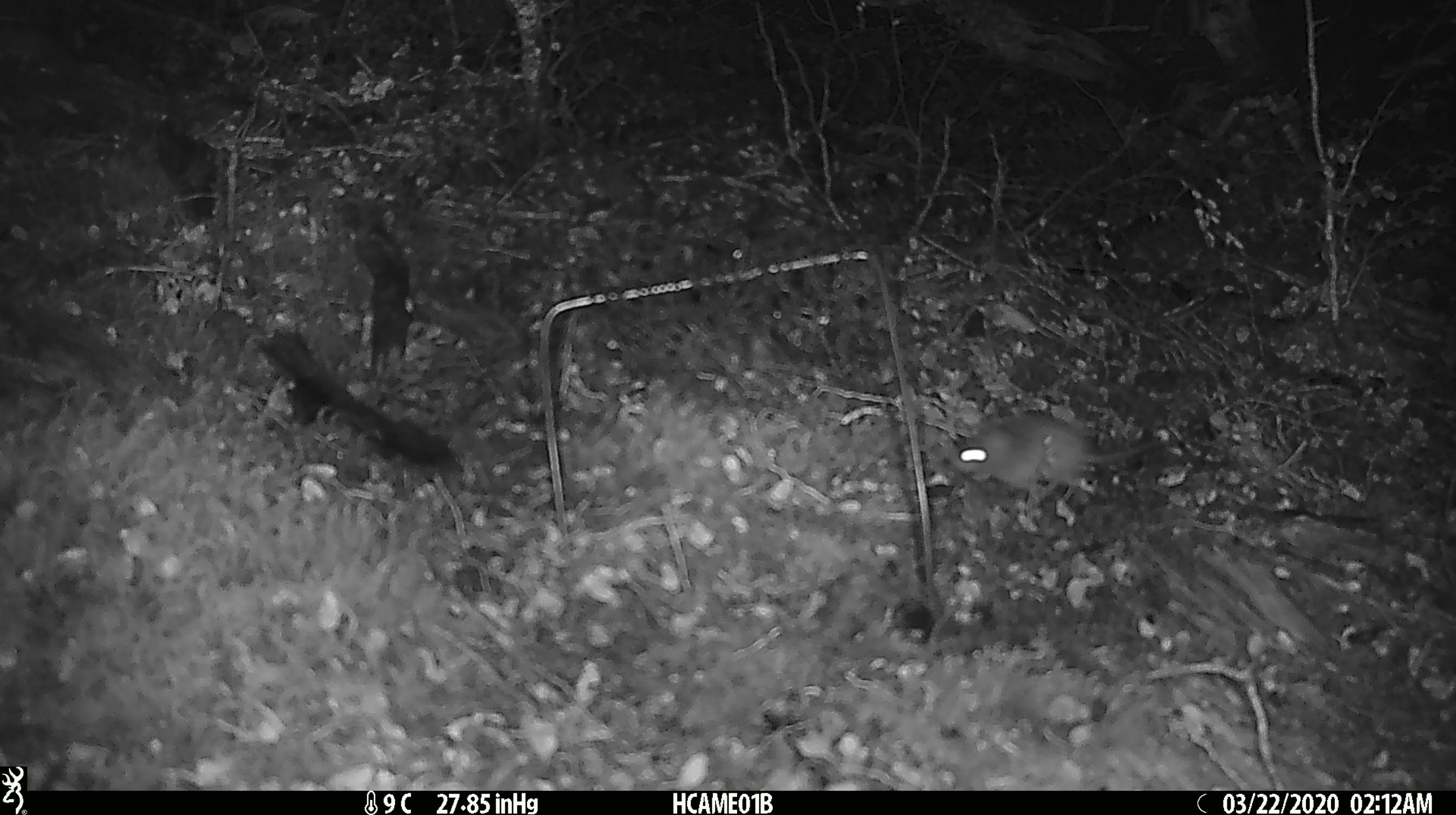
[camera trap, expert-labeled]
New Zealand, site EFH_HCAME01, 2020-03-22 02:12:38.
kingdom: Animalia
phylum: Chordata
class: Mammalia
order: Rodentia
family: Muridae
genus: Mus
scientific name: Mus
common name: mouse